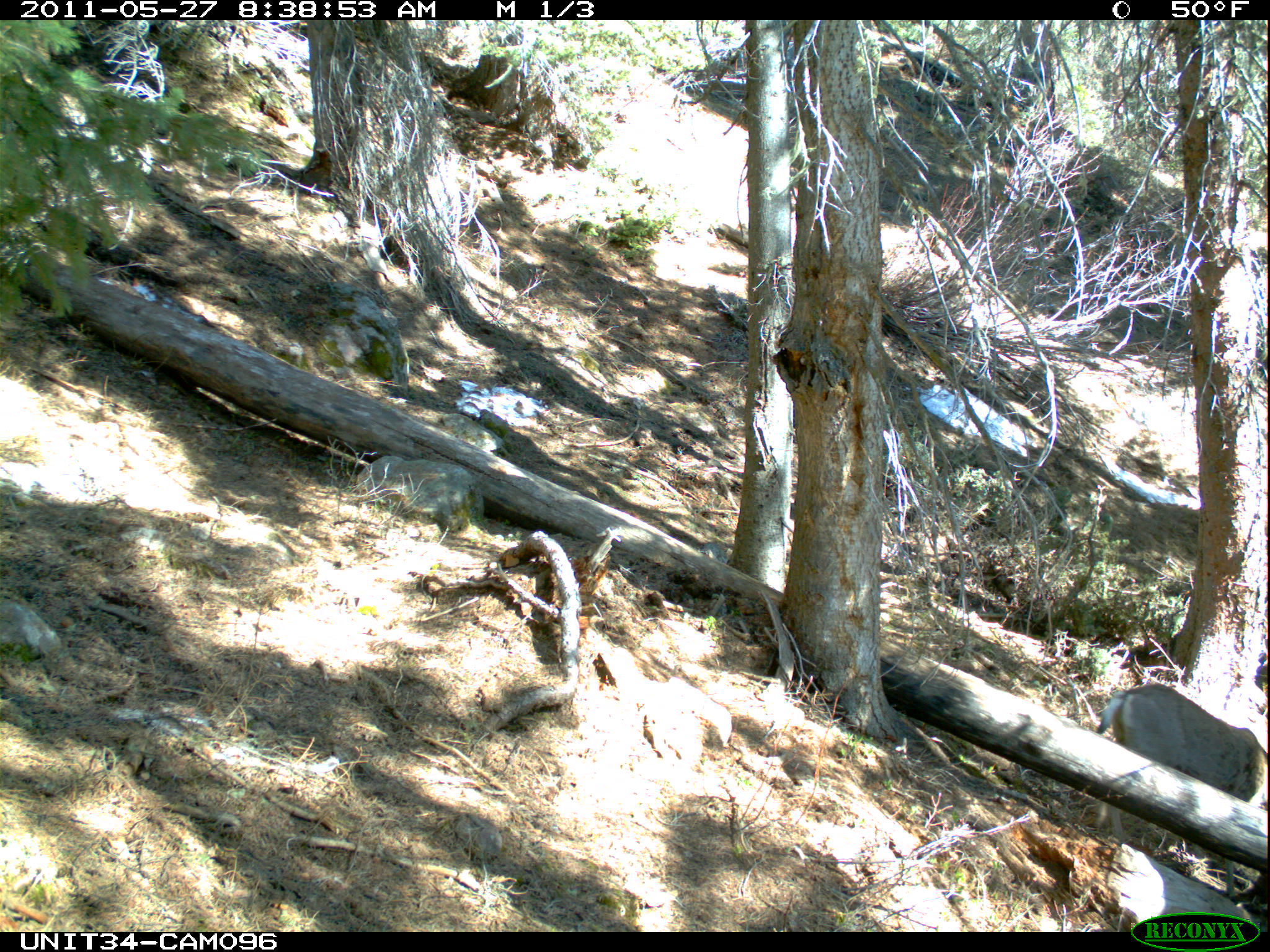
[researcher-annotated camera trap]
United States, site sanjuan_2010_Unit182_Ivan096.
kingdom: Animalia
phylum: Chordata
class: Mammalia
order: Artiodactyla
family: Cervidae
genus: Odocoileus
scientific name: Odocoileus hemionus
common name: mule deer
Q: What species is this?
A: Odocoileus hemionus (mule deer).